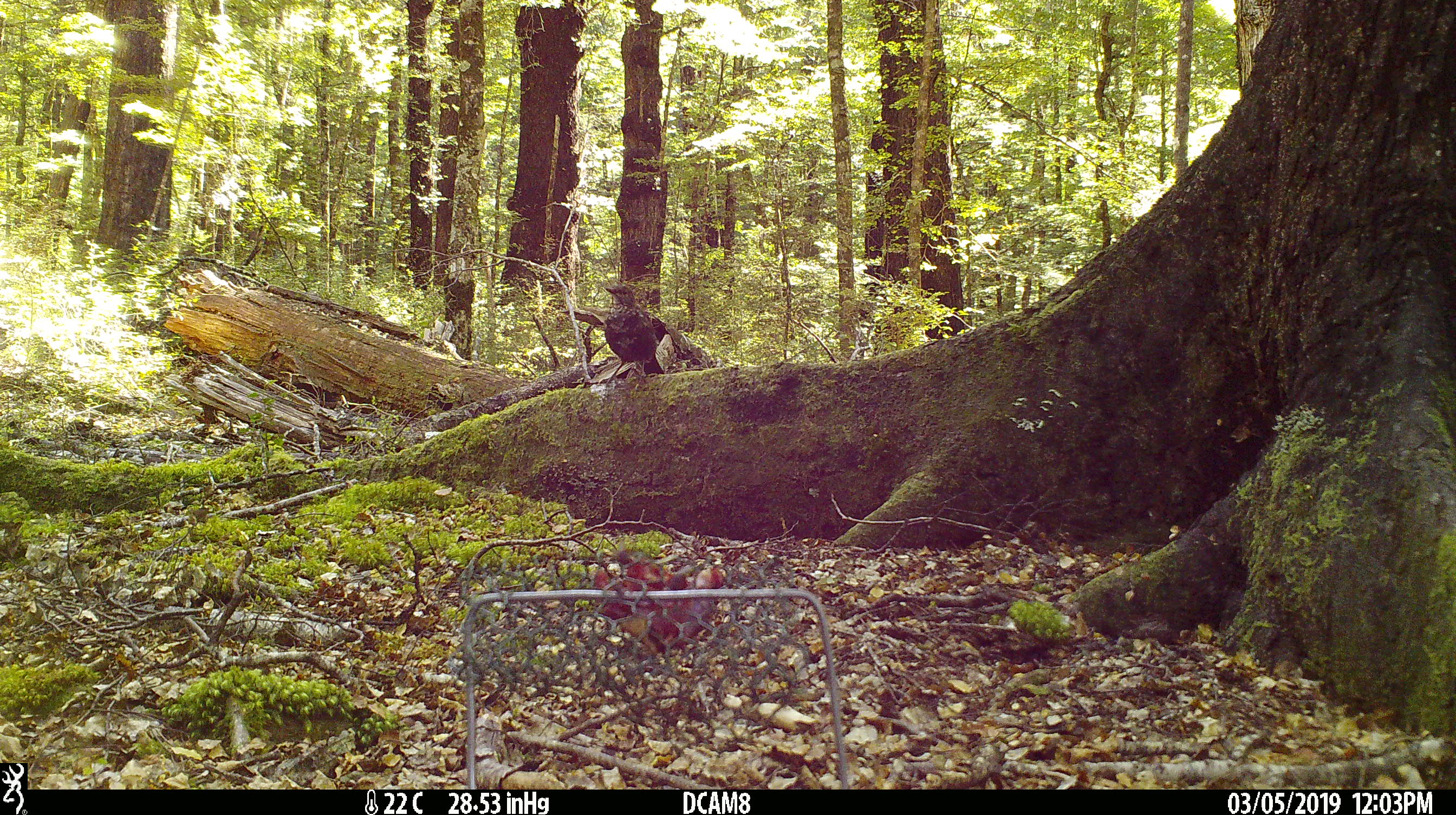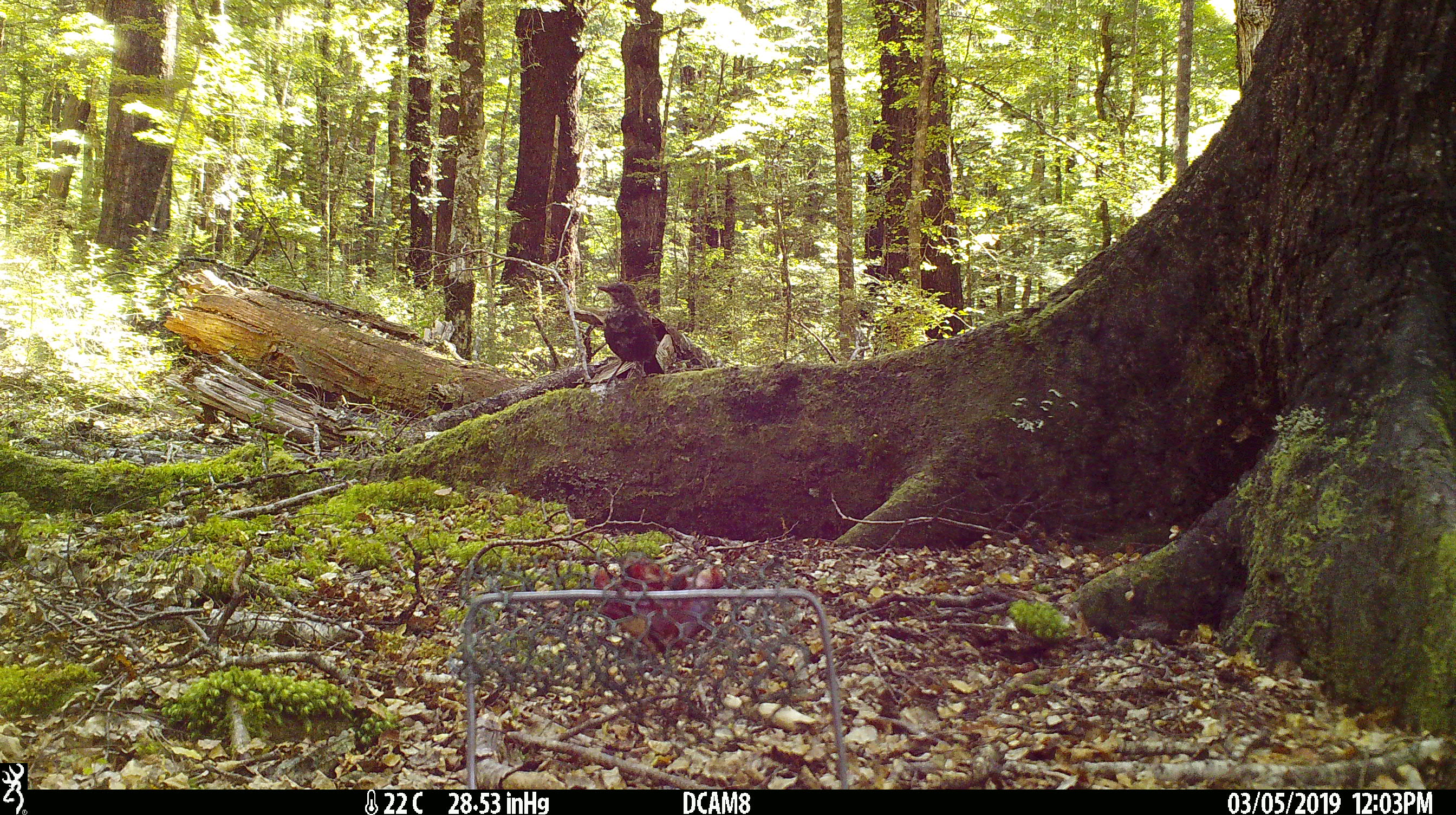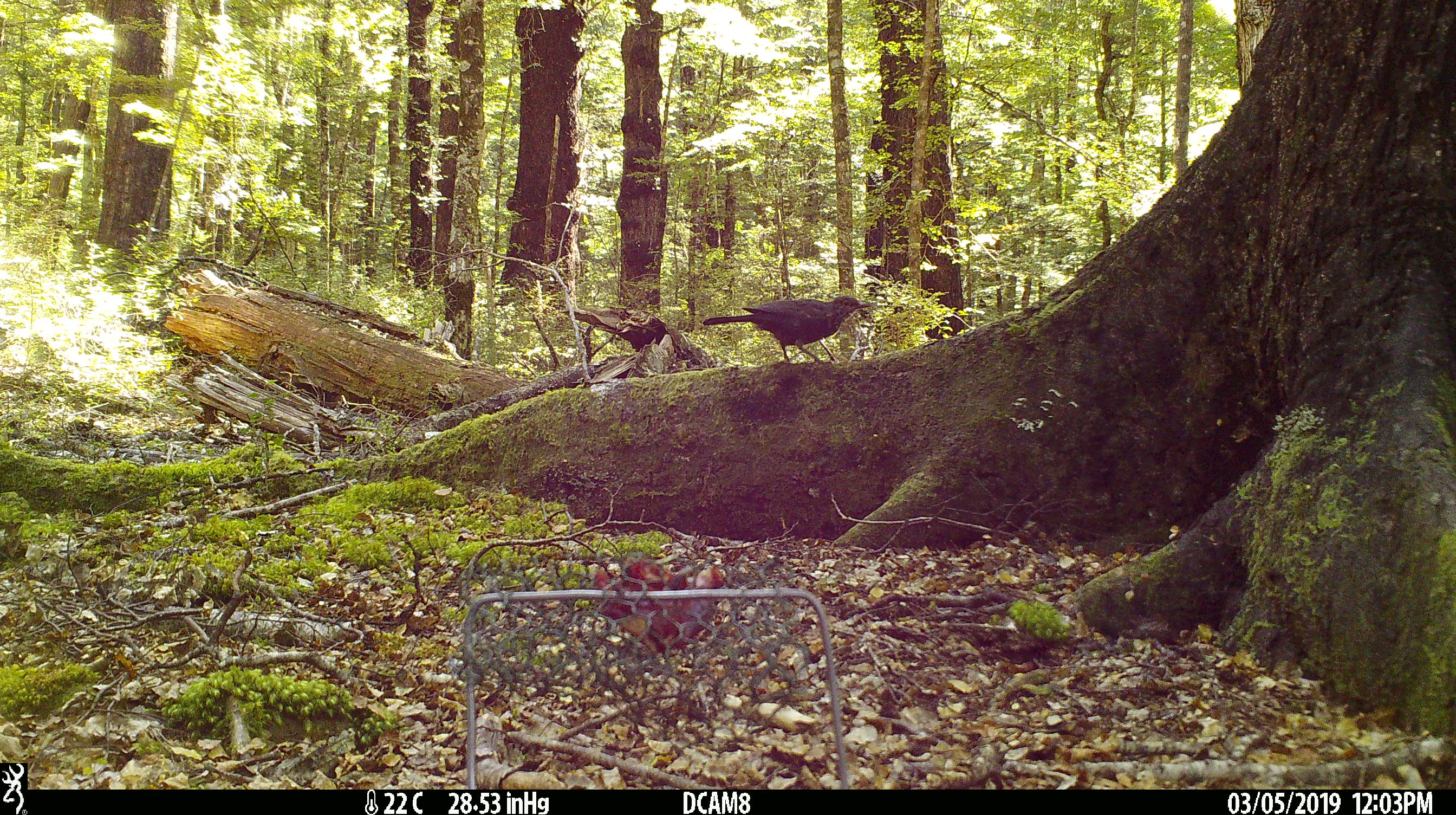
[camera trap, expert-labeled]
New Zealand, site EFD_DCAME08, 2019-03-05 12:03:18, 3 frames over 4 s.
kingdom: Animalia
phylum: Chordata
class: Aves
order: Passeriformes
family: Turdidae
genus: Turdus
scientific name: Turdus philomelos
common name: song thrush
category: thrush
Thrush (song thrush) (Turdus philomelos).